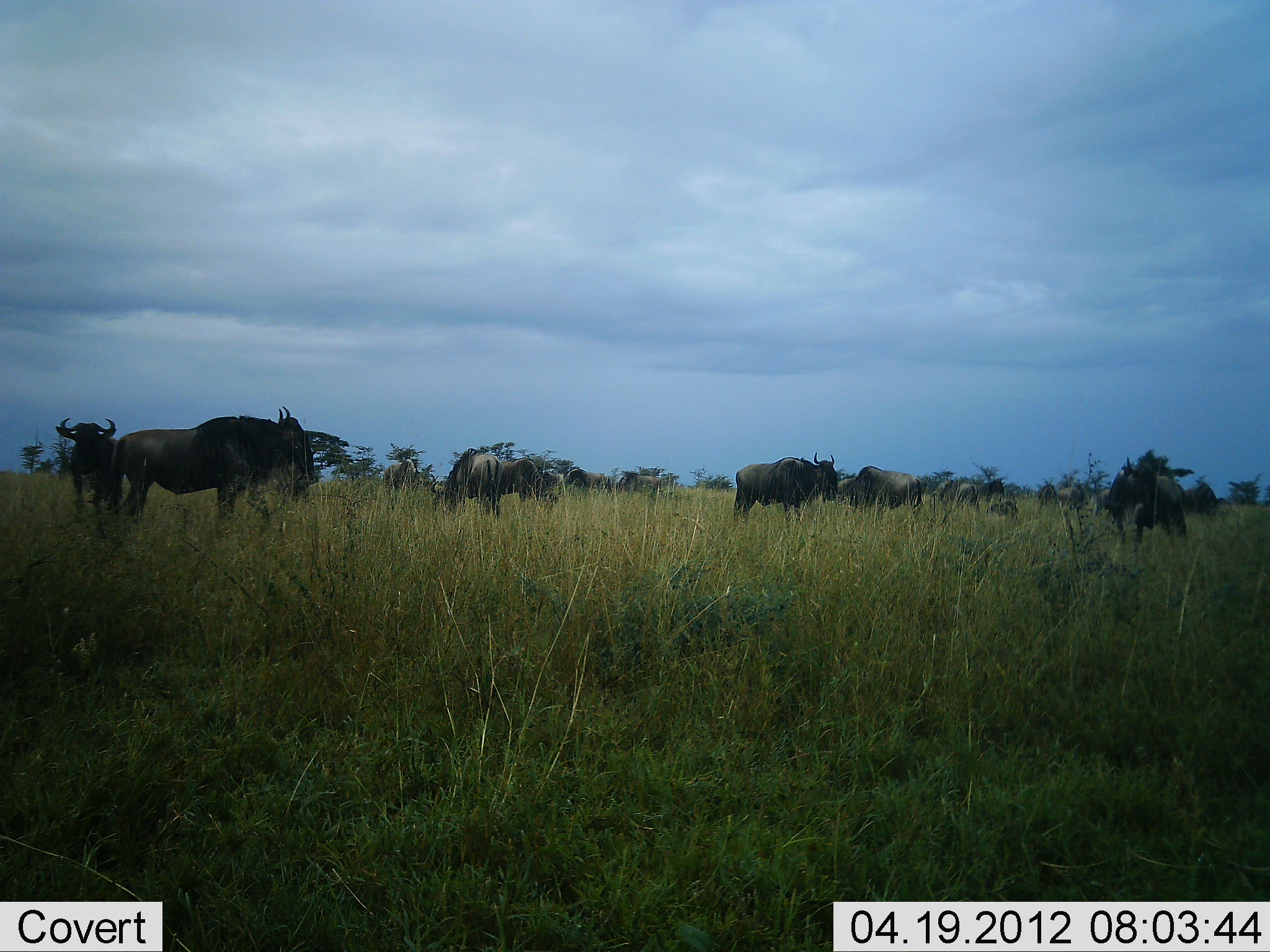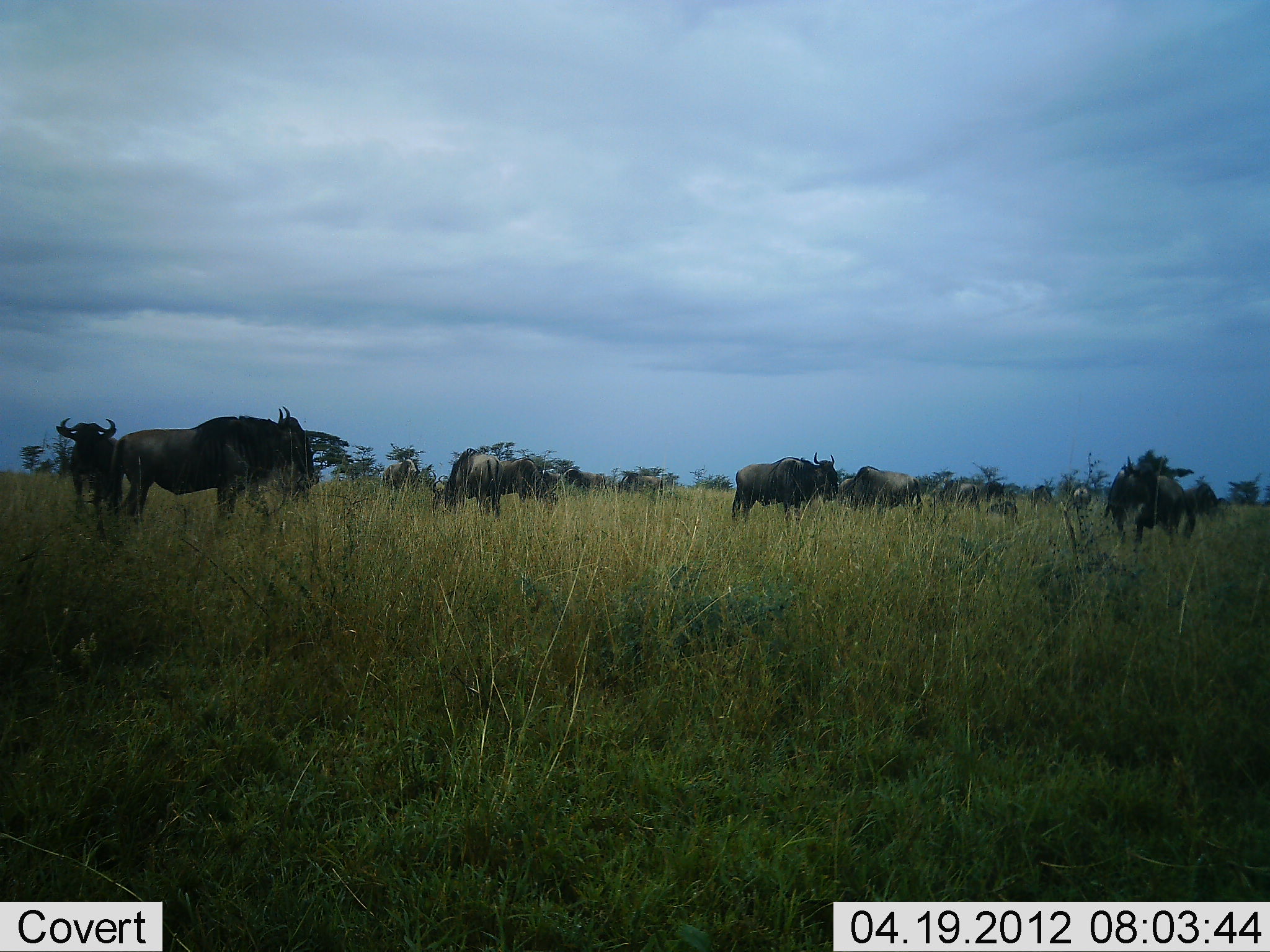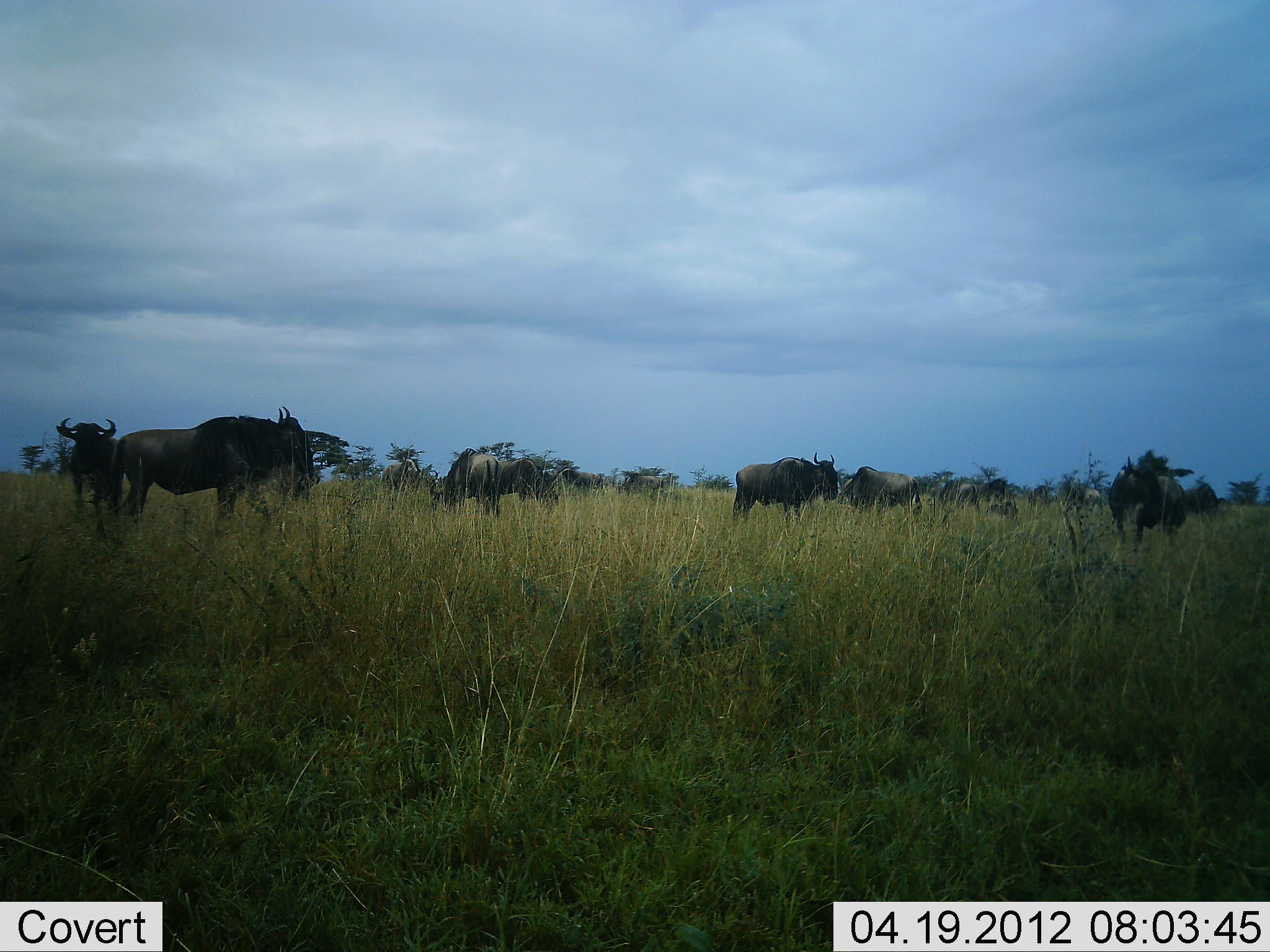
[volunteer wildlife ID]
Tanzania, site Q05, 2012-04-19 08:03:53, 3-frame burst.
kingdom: Animalia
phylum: Chordata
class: Mammalia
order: Artiodactyla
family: Bovidae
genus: Connochaetes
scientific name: Connochaetes taurinus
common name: blue wildebeest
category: wildebeest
Wildebeest (blue wildebeest) (Connochaetes taurinus), count 11-50. Behavior (volunteer vote fractions): standing 87%, resting 7%, moving 33%, interacting 7%. Young present (vote fraction): 0%. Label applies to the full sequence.